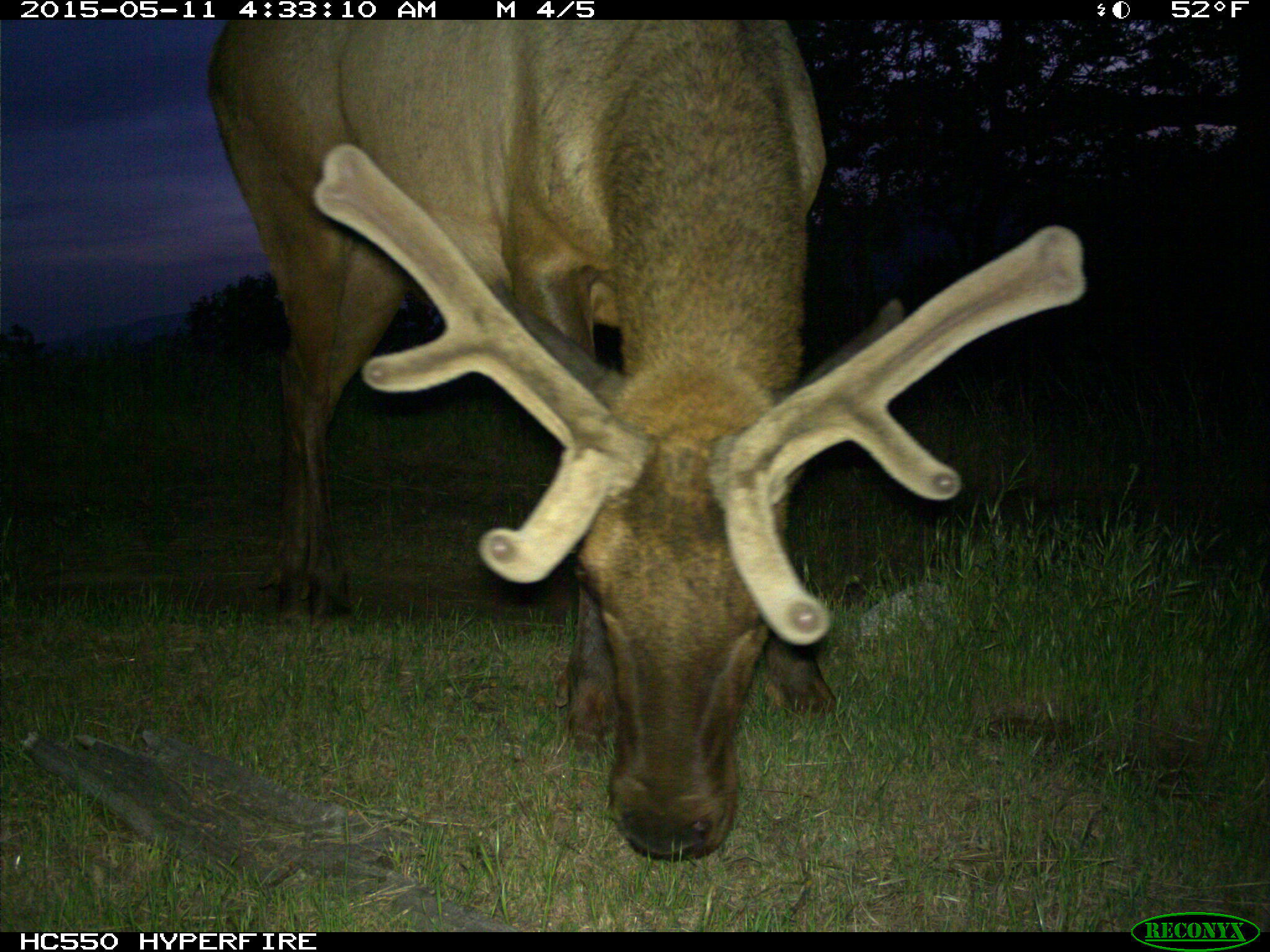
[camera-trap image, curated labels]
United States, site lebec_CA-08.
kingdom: Animalia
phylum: Chordata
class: Mammalia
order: Artiodactyla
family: Cervidae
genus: Cervus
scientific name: Cervus canadensis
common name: elk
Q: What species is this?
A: Cervus canadensis (elk).